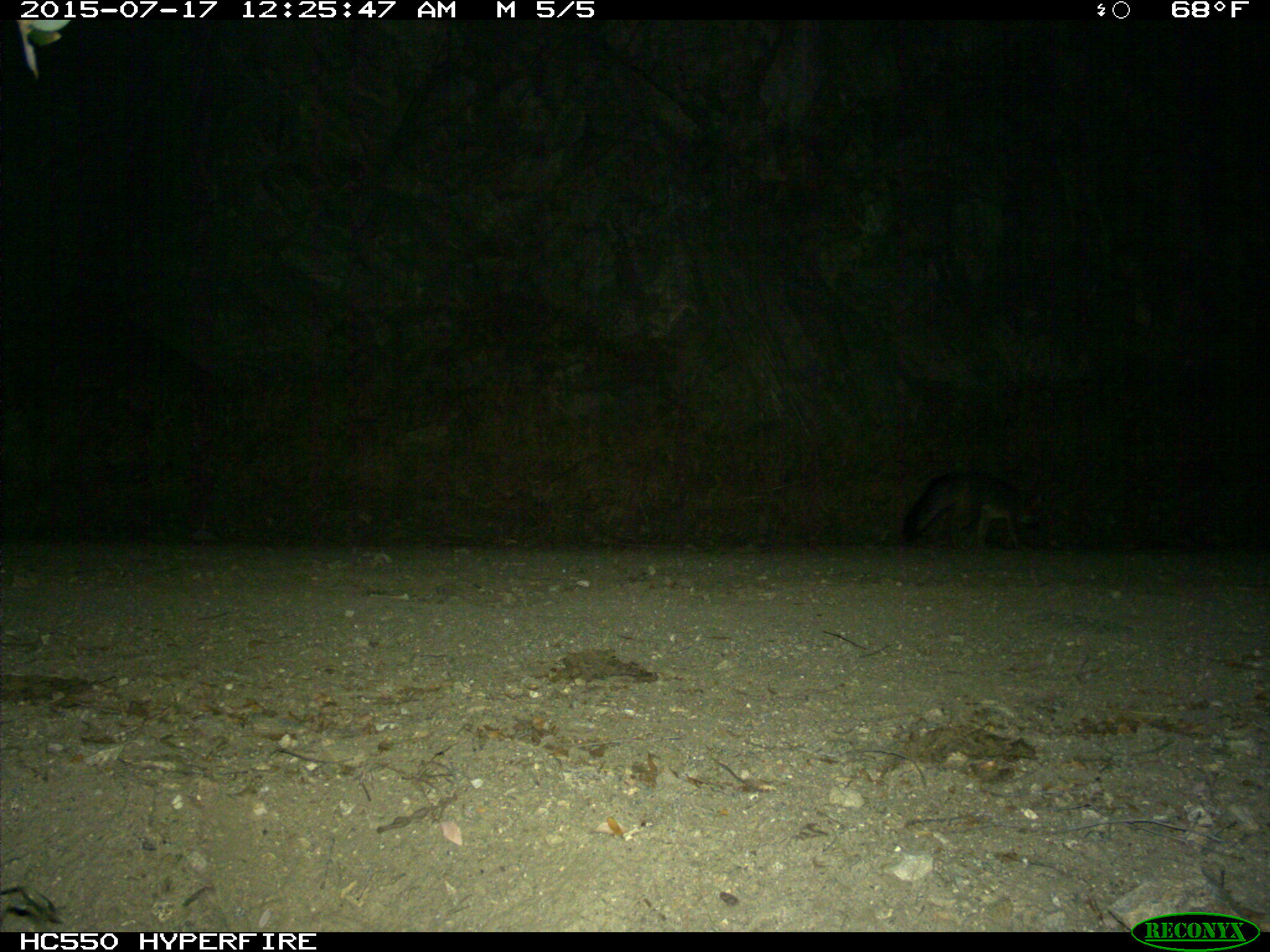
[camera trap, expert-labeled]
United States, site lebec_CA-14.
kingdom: Animalia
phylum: Chordata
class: Mammalia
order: Carnivora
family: Canidae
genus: Urocyon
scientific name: Urocyon cinereoargenteus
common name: gray fox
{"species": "Urocyon cinereoargenteus (gray fox)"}